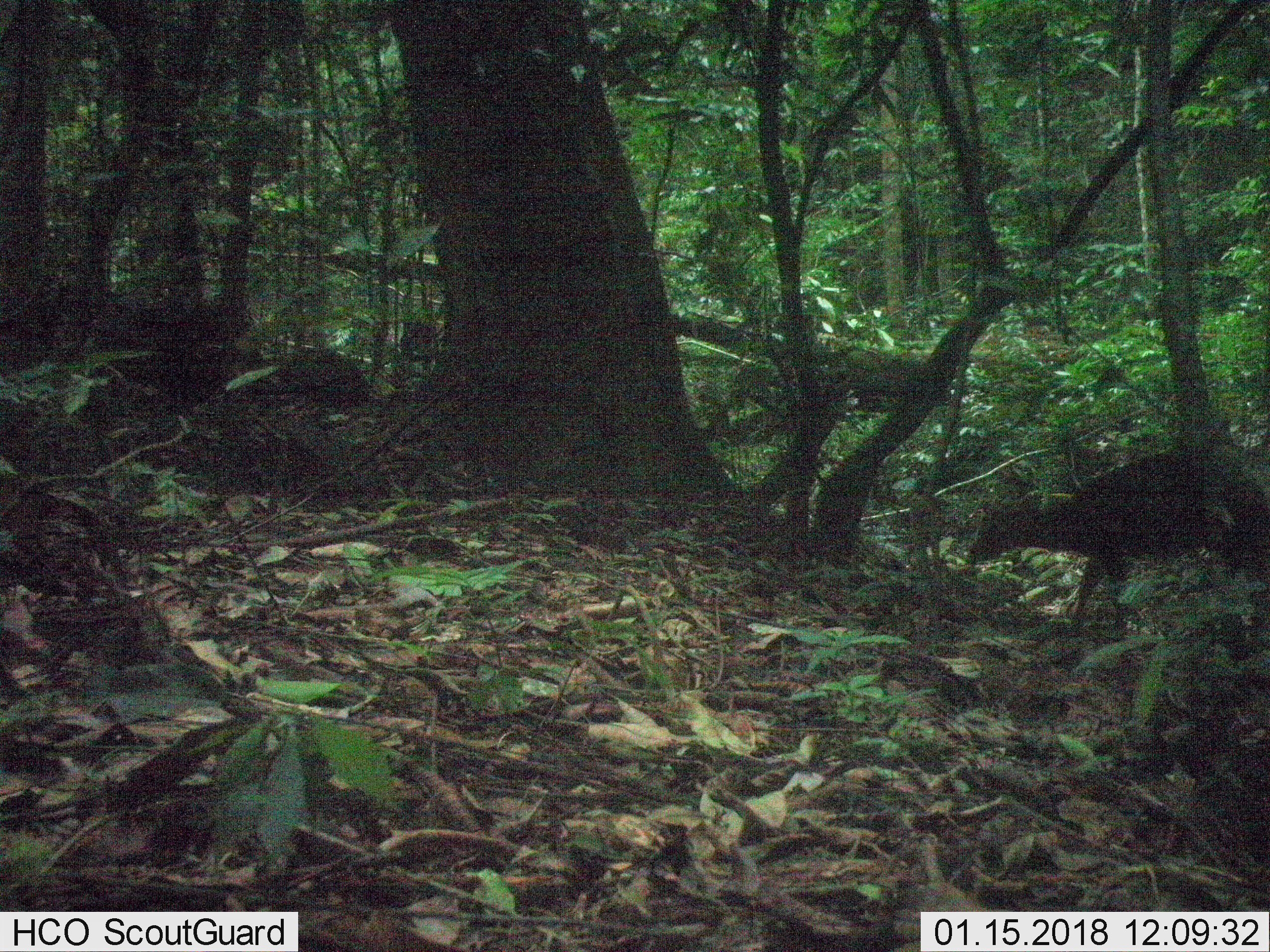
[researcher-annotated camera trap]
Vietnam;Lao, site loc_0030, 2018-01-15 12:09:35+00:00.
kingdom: Animalia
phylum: Chordata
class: Mammalia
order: Artiodactyla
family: Cervidae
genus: Muntiacus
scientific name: Muntiacus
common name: muntjacs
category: unidentified muntjac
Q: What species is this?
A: Unidentified muntjac (muntjacs) (Muntiacus).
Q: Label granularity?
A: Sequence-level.